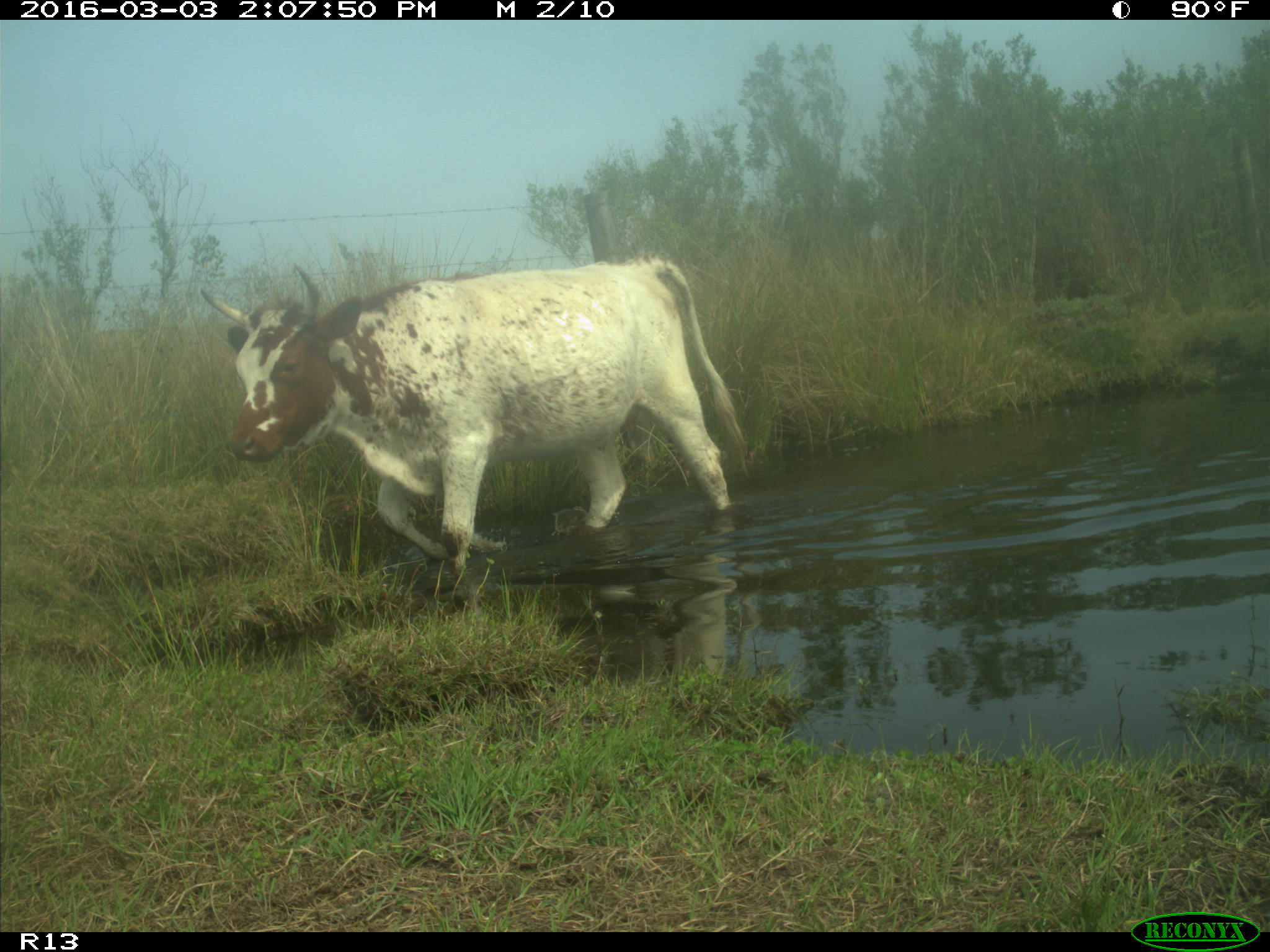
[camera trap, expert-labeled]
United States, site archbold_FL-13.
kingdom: Animalia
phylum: Chordata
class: Mammalia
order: Artiodactyla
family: Bovidae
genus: Bos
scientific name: Bos taurus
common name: domestic cow